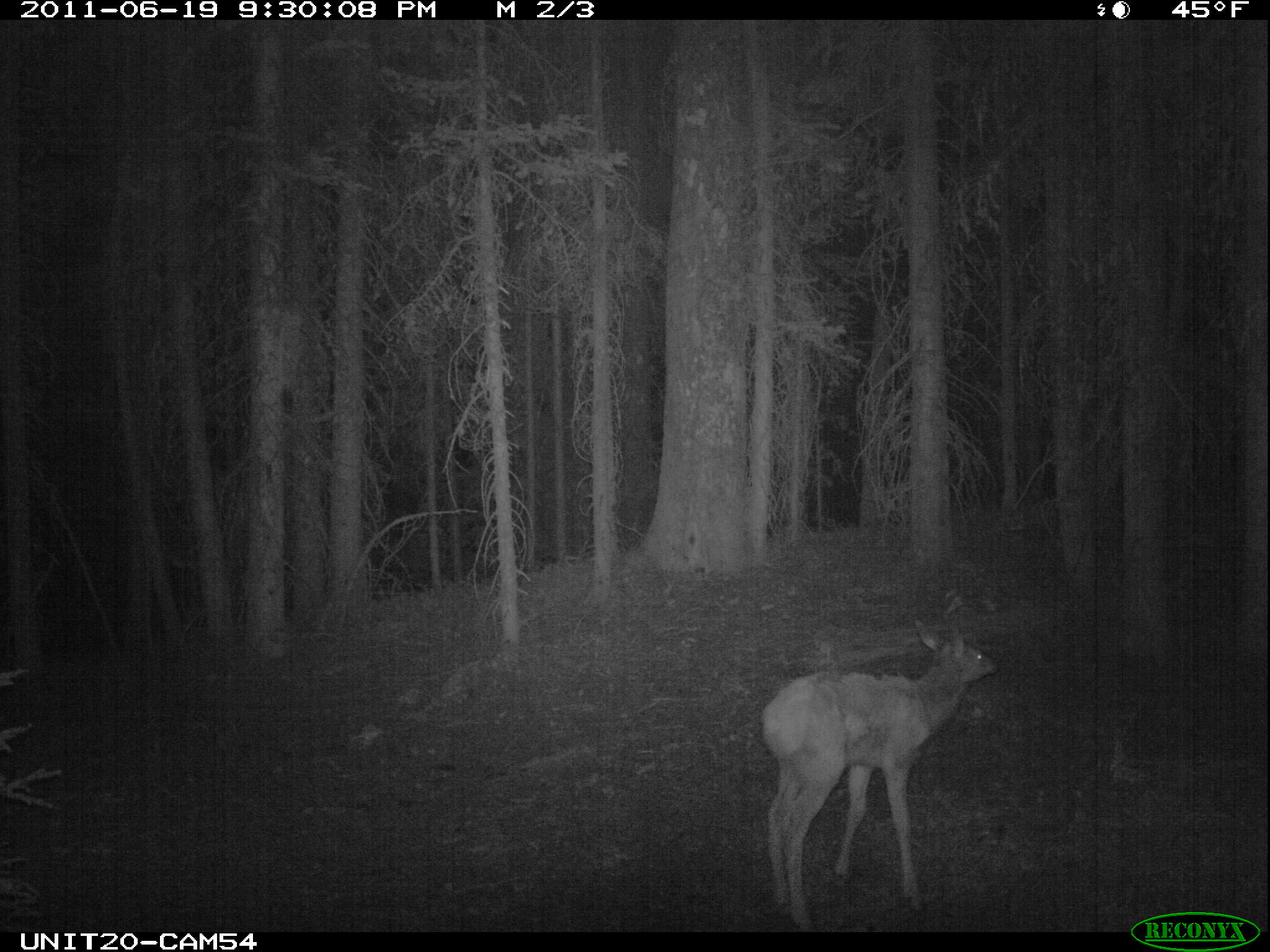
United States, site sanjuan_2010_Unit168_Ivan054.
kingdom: Animalia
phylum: Chordata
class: Mammalia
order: Artiodactyla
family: Cervidae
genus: Cervus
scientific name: Cervus elaphus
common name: red deer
Cervus elaphus (red deer).